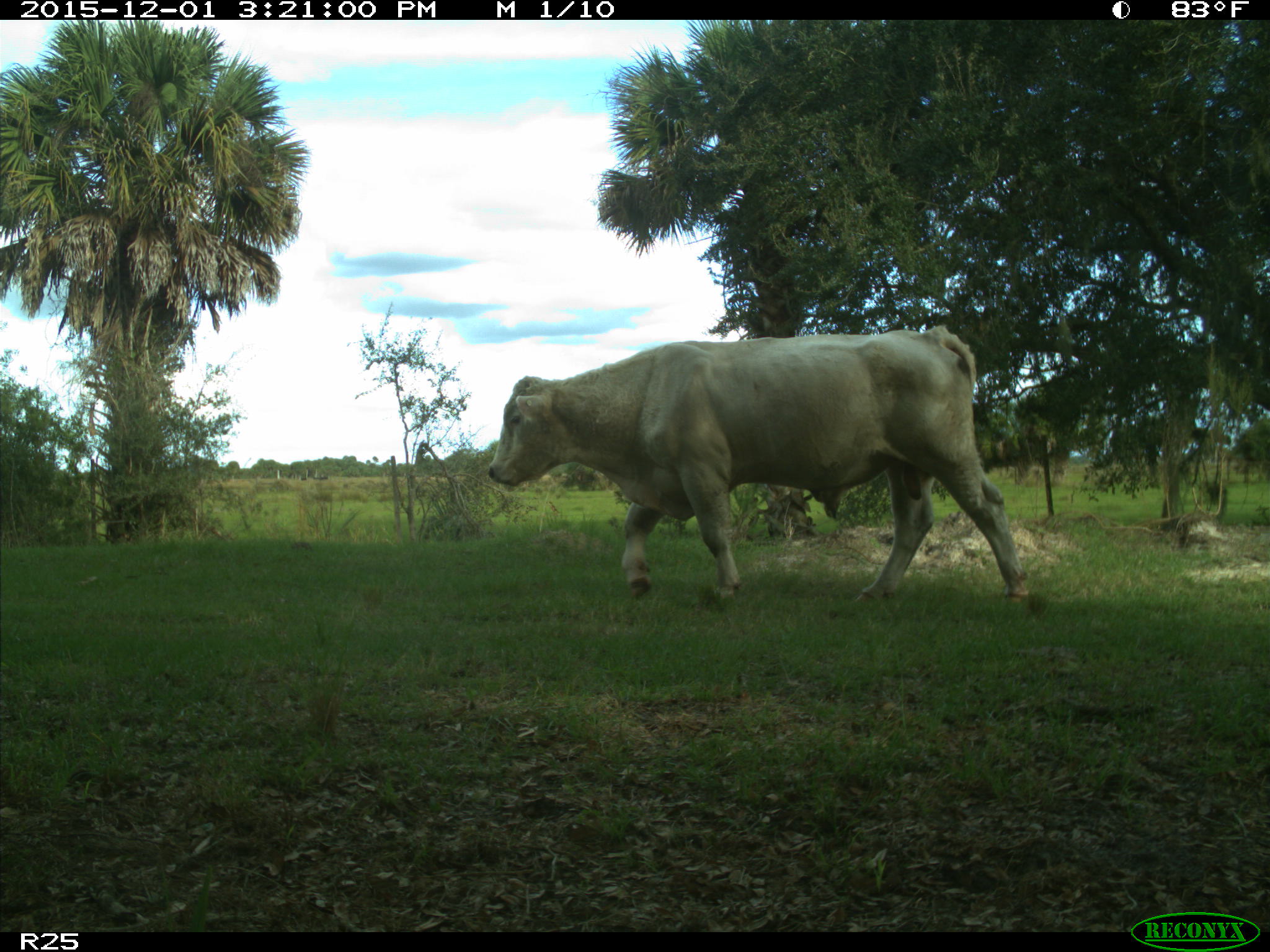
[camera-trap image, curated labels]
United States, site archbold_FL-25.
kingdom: Animalia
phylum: Chordata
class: Mammalia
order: Artiodactyla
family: Bovidae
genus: Bos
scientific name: Bos taurus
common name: domestic cow